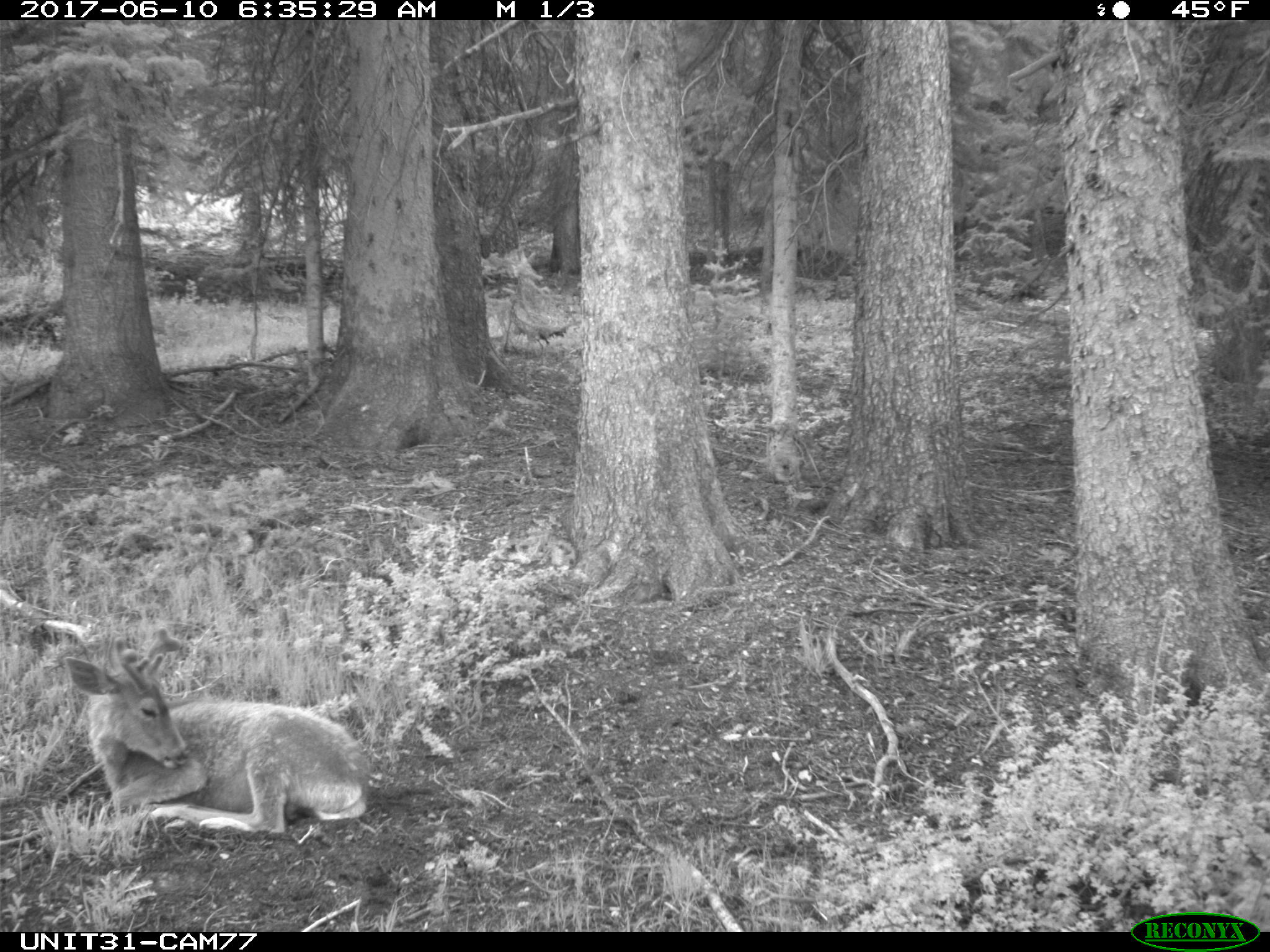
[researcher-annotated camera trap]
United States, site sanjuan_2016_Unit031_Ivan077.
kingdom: Animalia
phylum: Chordata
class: Mammalia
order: Artiodactyla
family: Cervidae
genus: Odocoileus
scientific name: Odocoileus hemionus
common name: mule deer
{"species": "Odocoileus hemionus (mule deer)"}